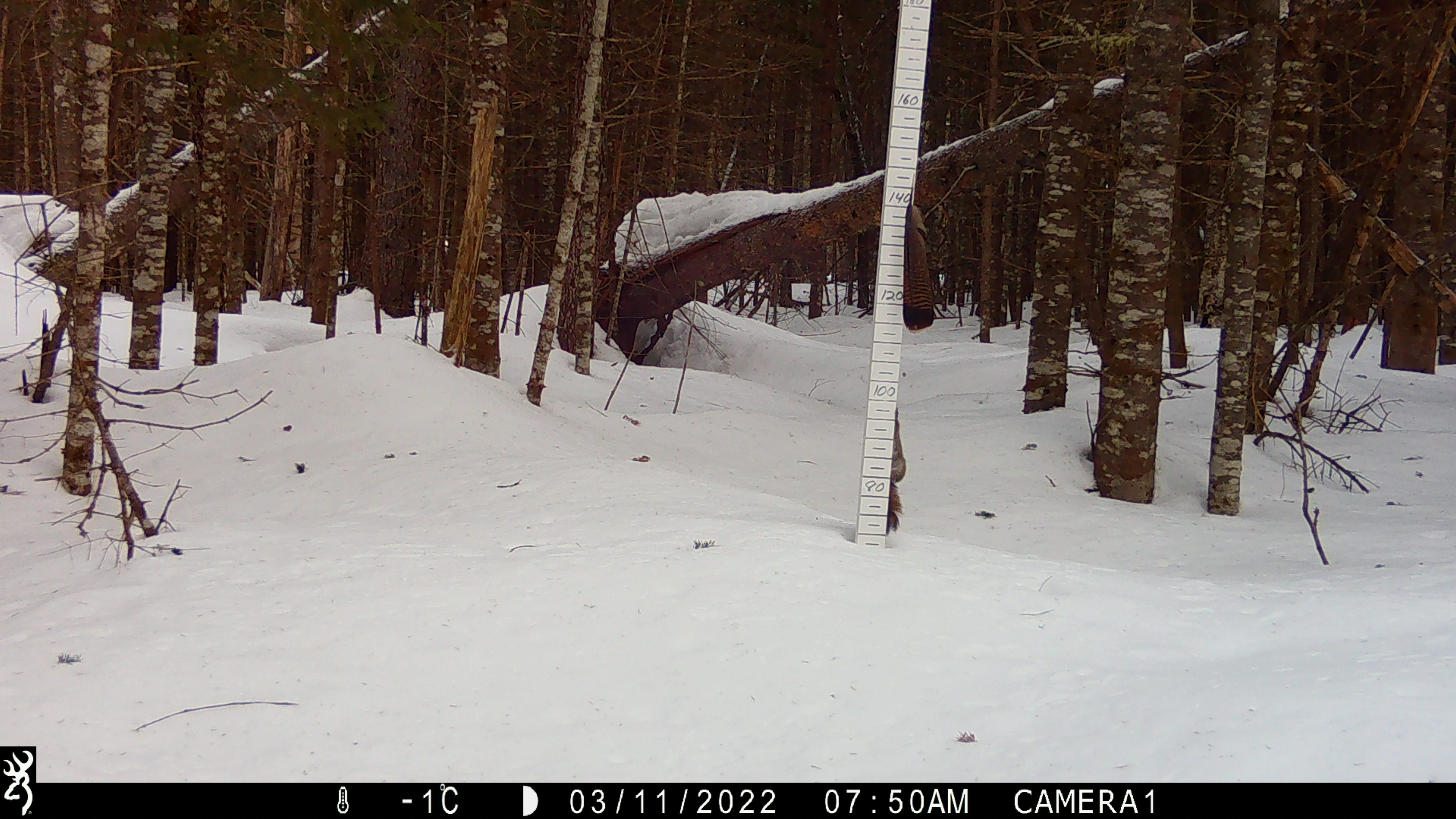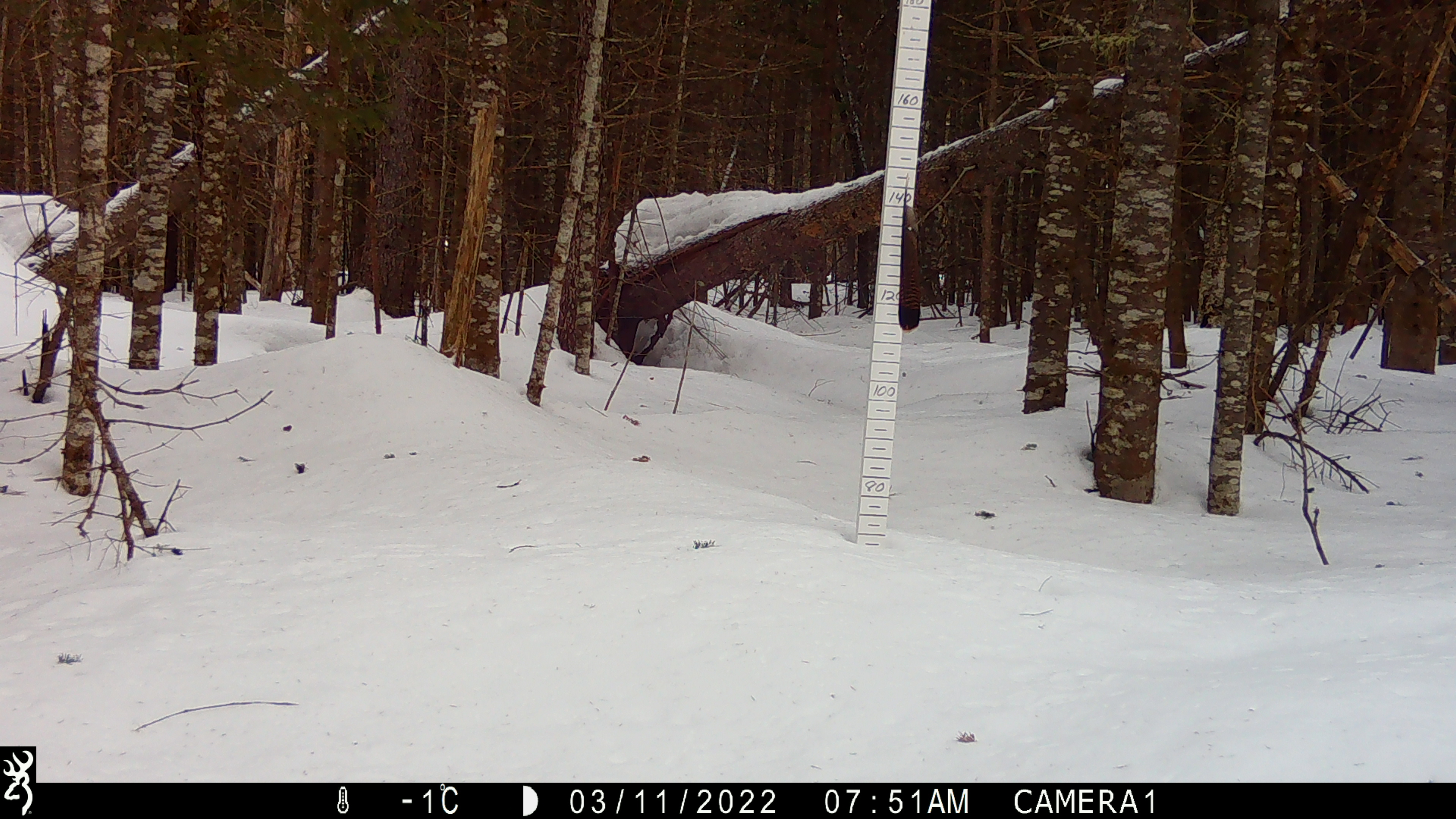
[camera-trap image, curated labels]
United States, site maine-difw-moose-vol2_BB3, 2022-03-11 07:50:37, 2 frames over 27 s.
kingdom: Animalia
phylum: Chordata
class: Mammalia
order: Rodentia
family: Sciuridae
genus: Tamiasciurus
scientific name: Tamiasciurus hudsonicus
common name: red squirrel